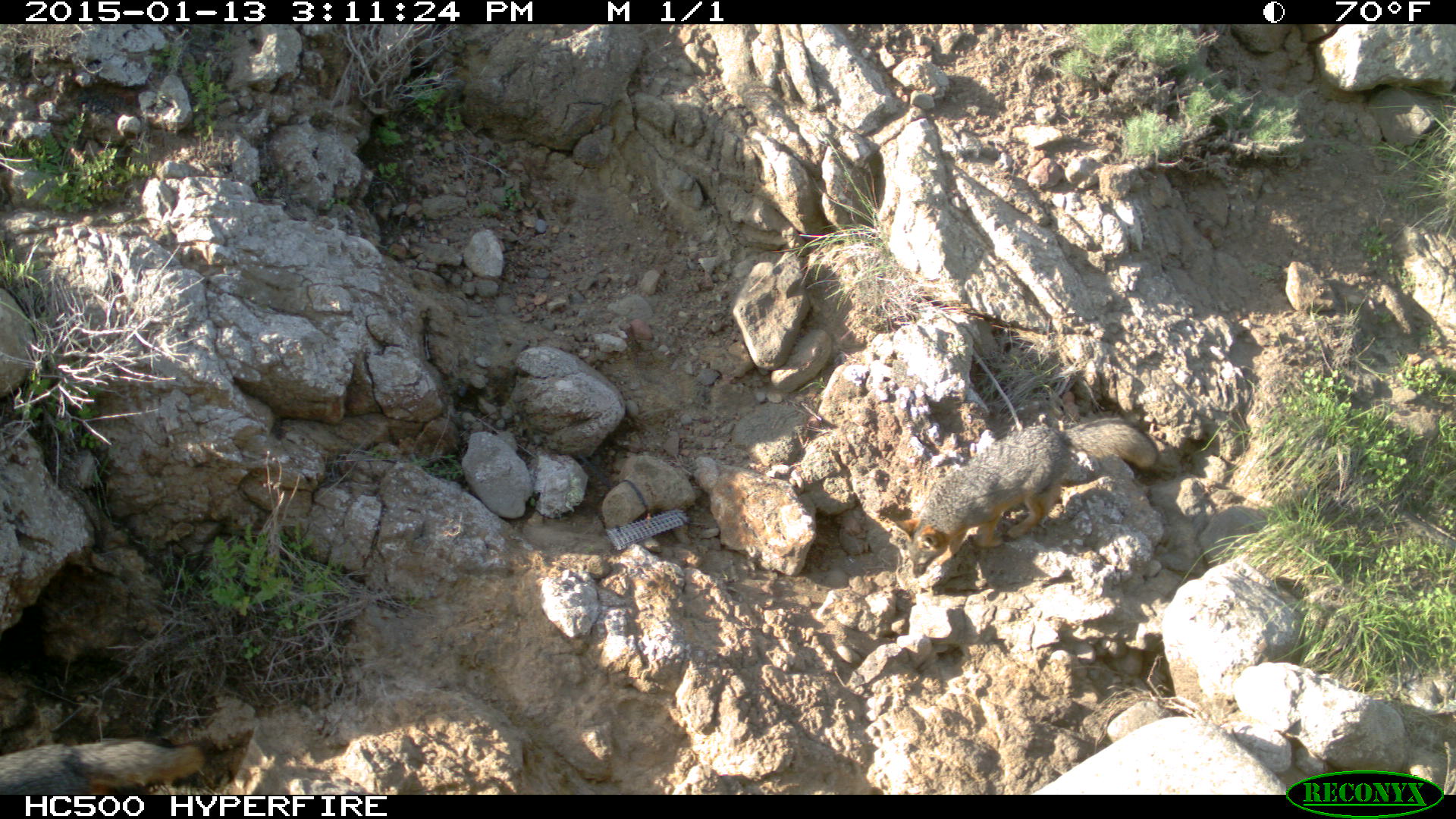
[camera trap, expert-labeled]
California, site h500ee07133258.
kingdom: Animalia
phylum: Chordata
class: Mammalia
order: Carnivora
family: Canidae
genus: Urocyon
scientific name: Urocyon littoralis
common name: island fox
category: fox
Fox (island fox) (Urocyon littoralis).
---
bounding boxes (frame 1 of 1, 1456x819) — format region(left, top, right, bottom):
fox: region(894, 418, 1158, 578); region(0, 736, 203, 794)